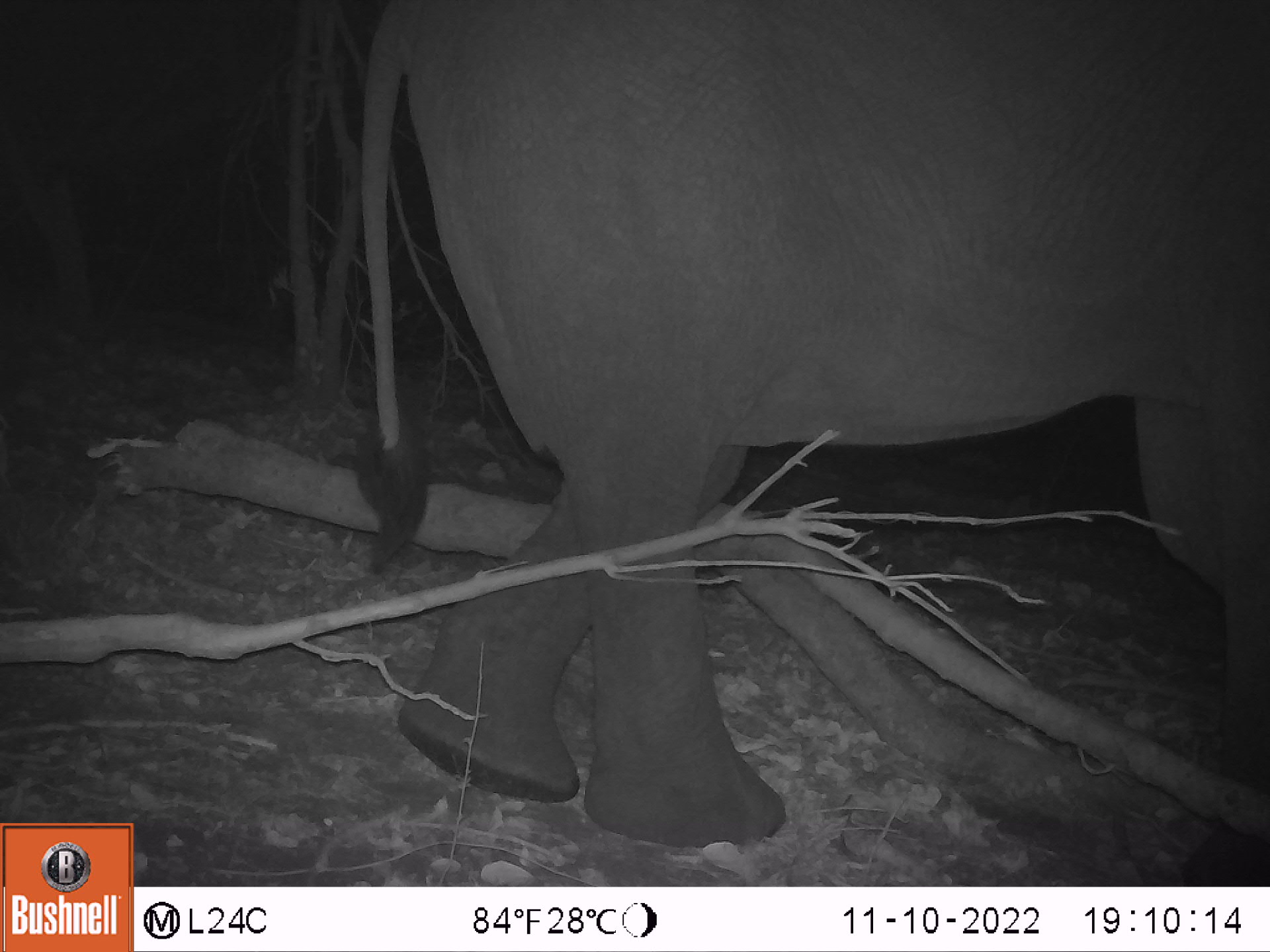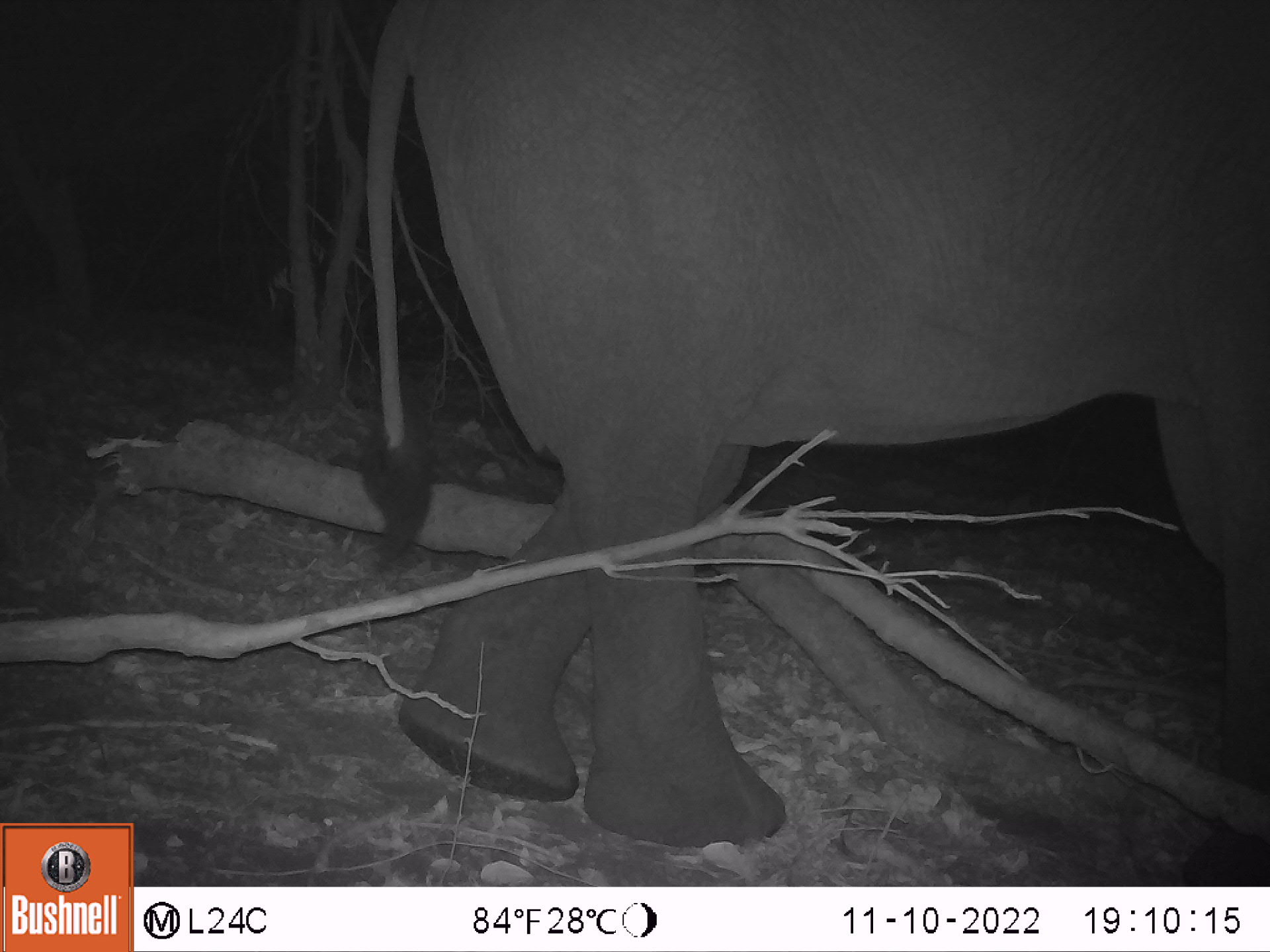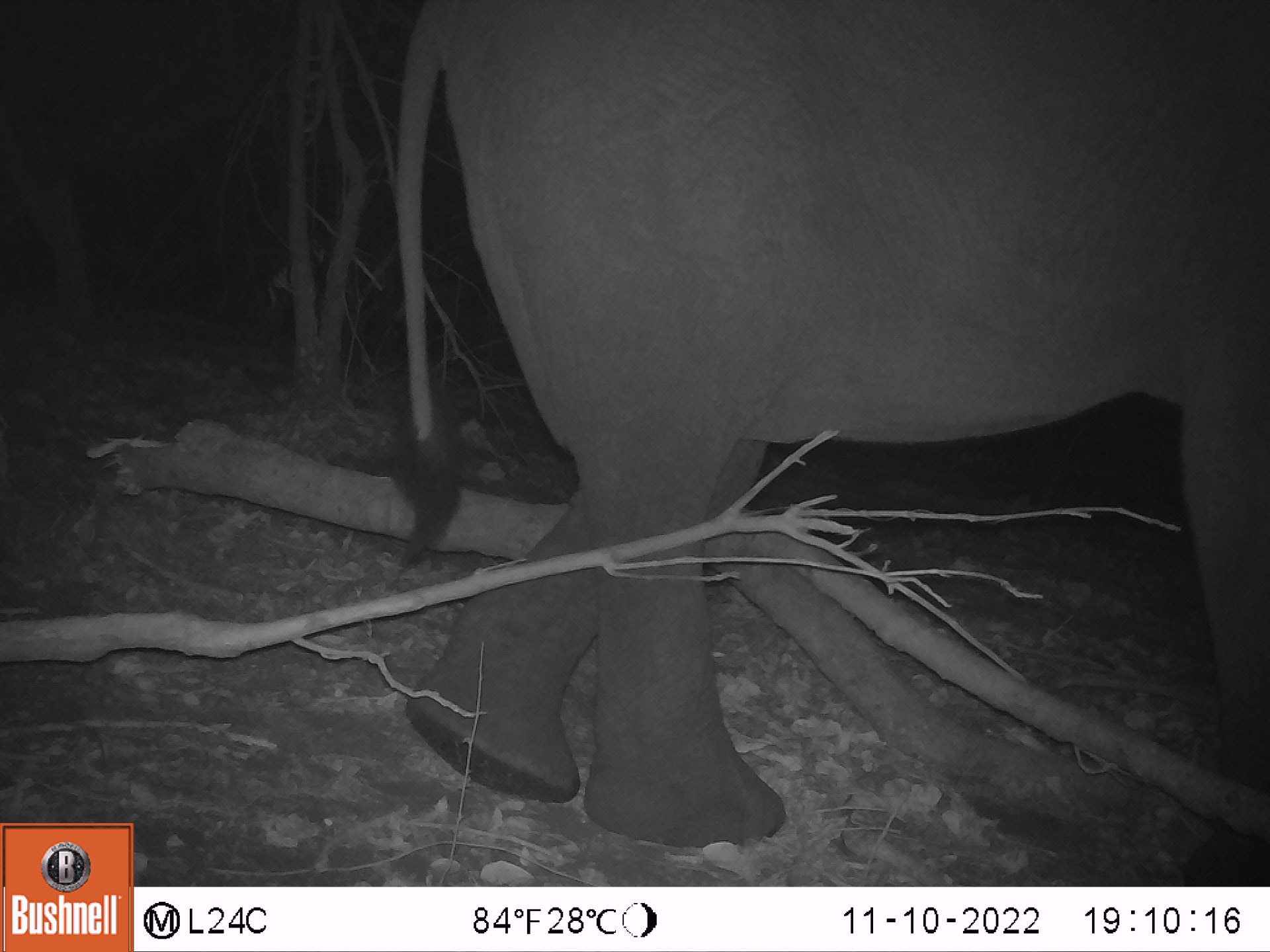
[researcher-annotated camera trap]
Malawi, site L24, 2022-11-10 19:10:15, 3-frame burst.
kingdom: Animalia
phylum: Chordata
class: Mammalia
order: Proboscidea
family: Elephantidae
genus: Loxodonta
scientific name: Loxodonta africana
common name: african savanna elephant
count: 1